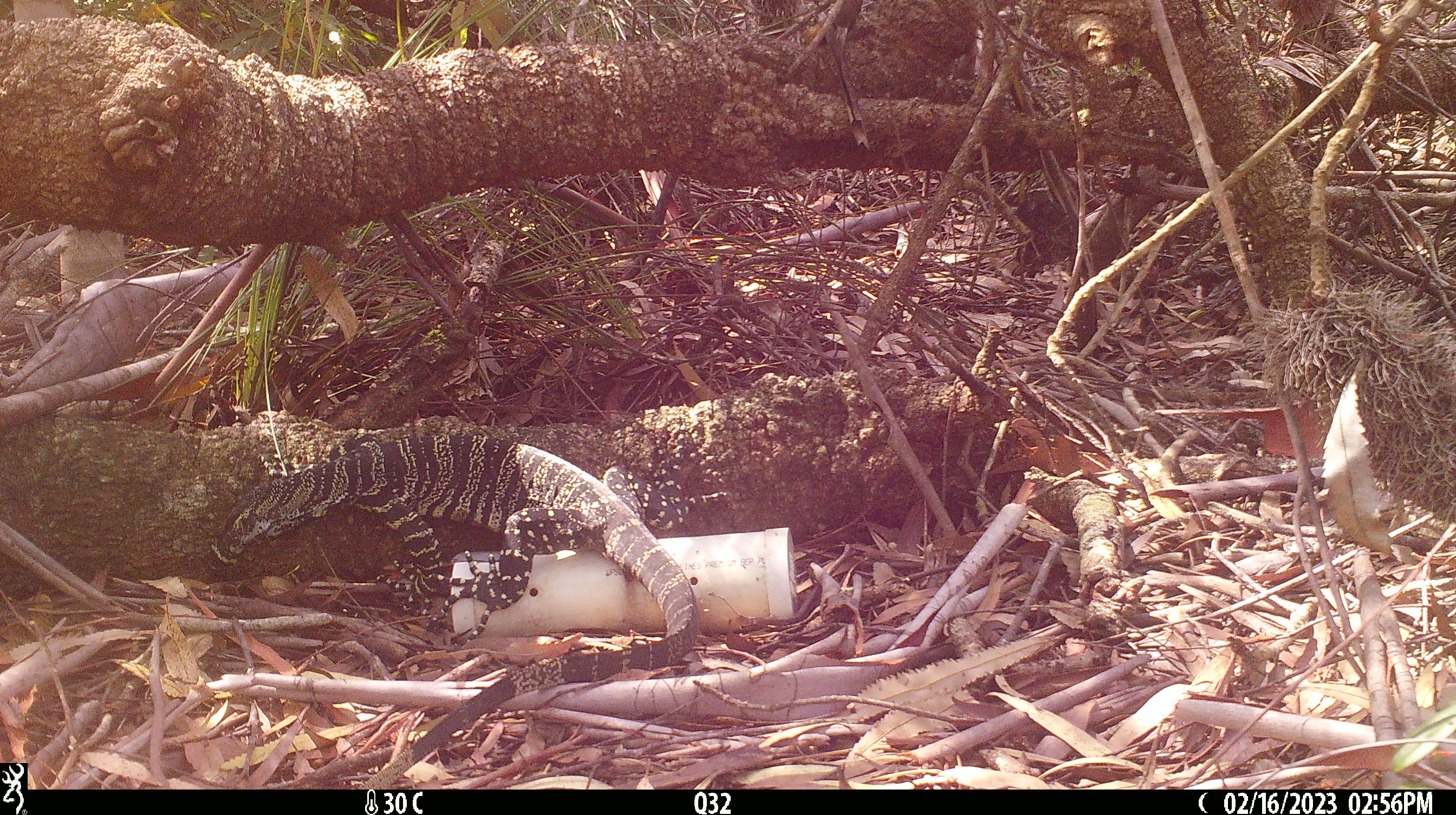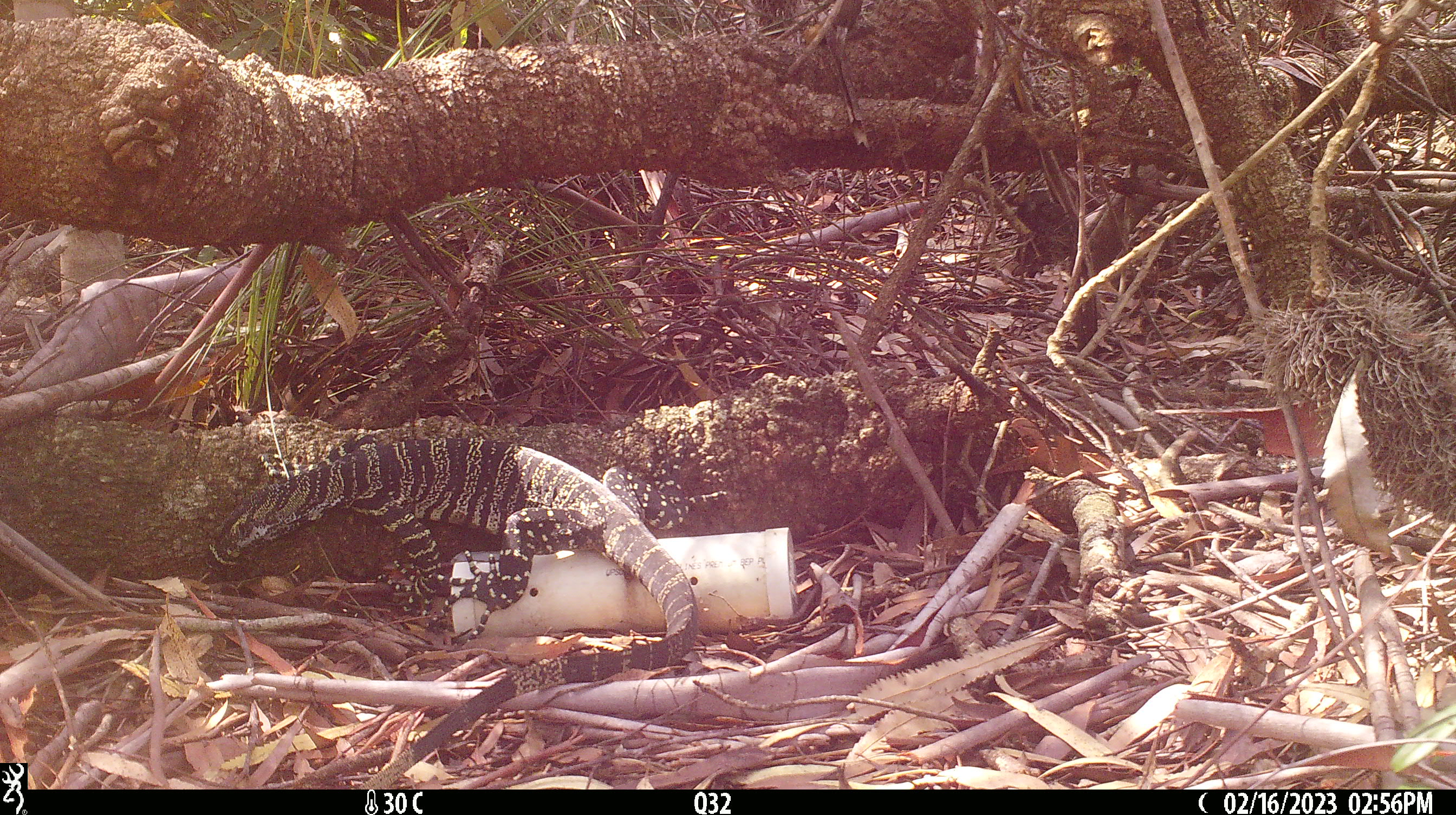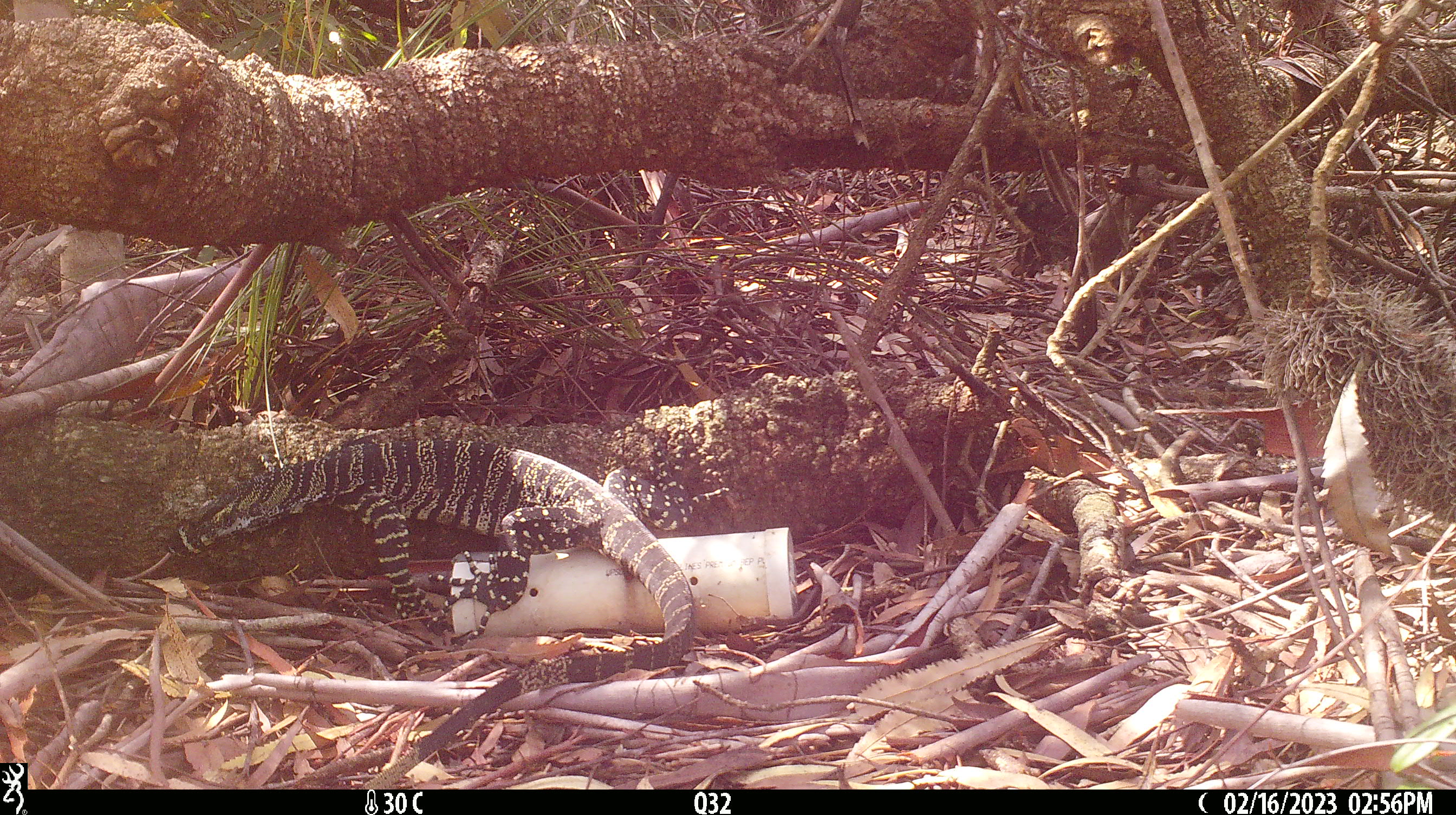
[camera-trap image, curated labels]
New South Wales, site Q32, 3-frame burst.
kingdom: Animalia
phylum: Chordata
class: Reptilia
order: Squamata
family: Varanidae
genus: Varanus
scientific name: Varanus varius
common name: lace monitor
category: goanna